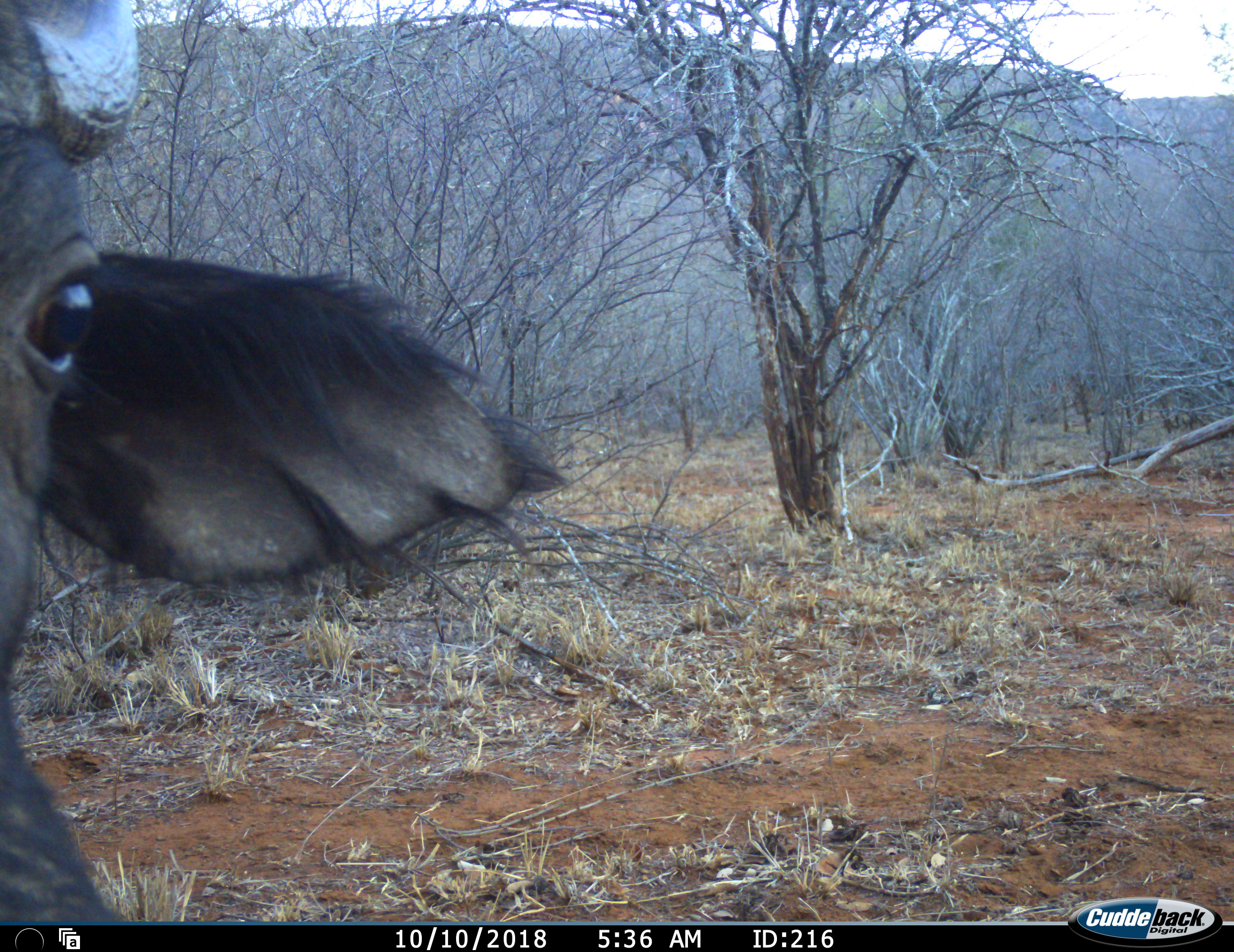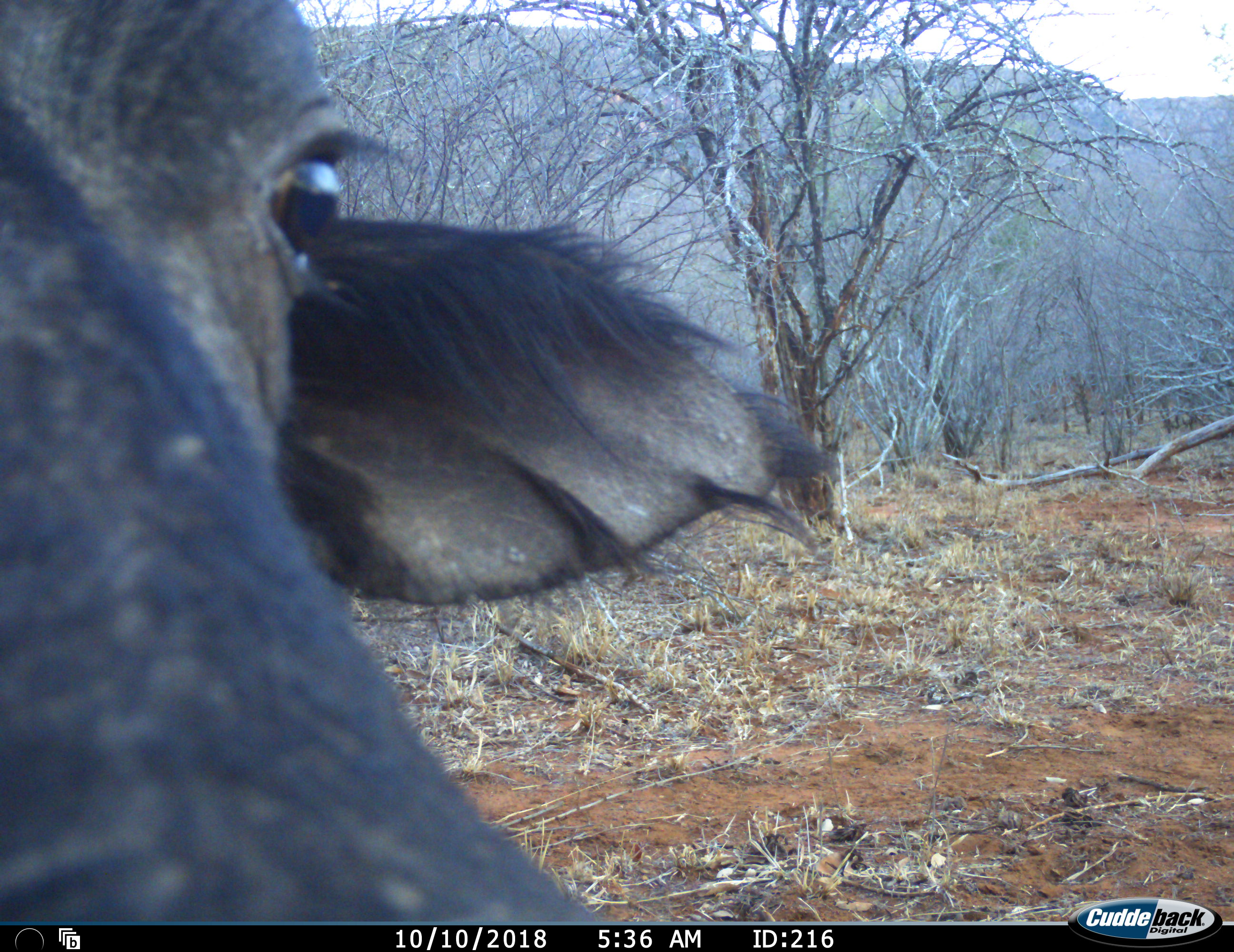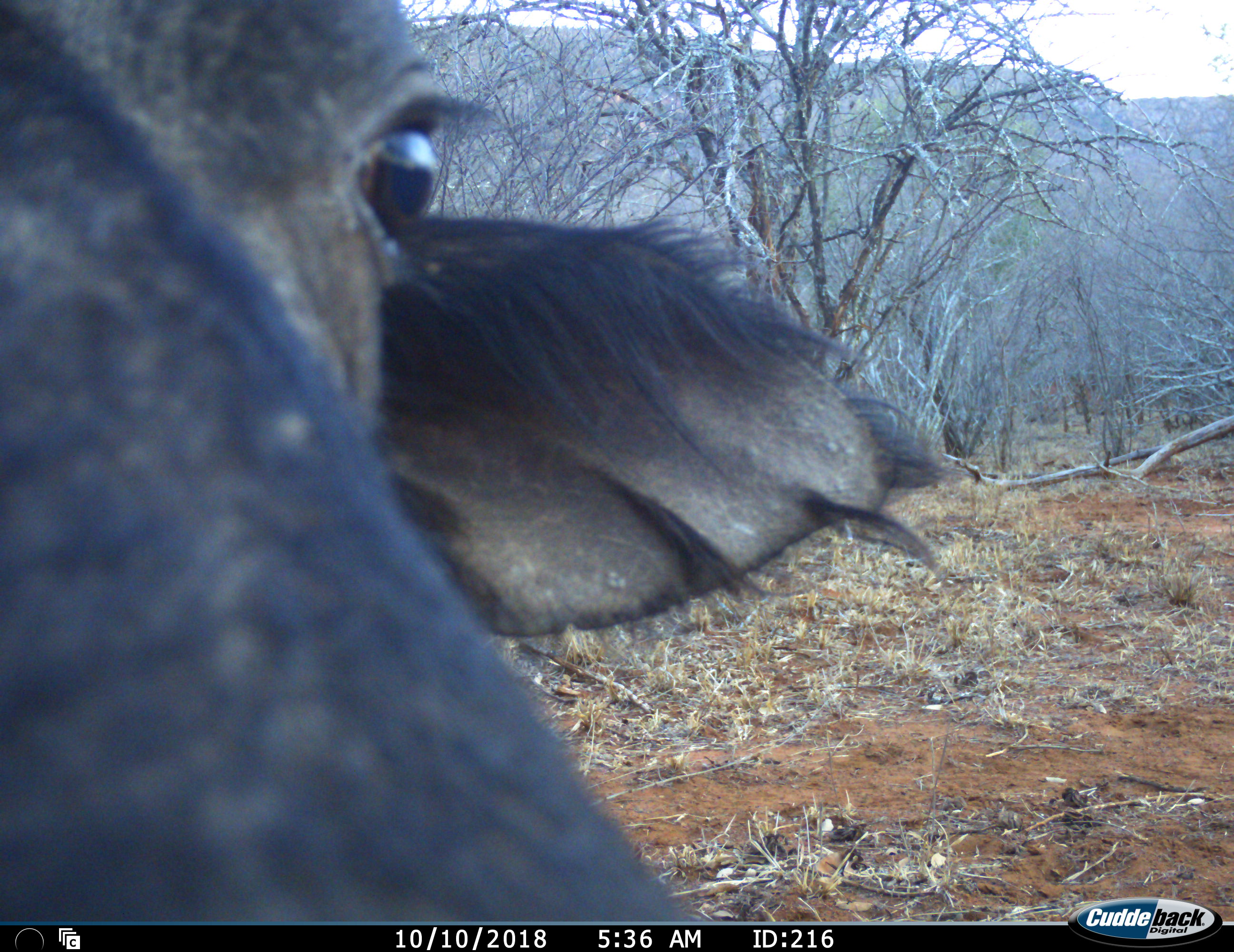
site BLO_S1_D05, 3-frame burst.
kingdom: Animalia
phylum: Chordata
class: Mammalia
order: Artiodactyla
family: Bovidae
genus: Syncerus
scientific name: Syncerus caffer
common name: african buffalo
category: buffalo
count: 1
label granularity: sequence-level